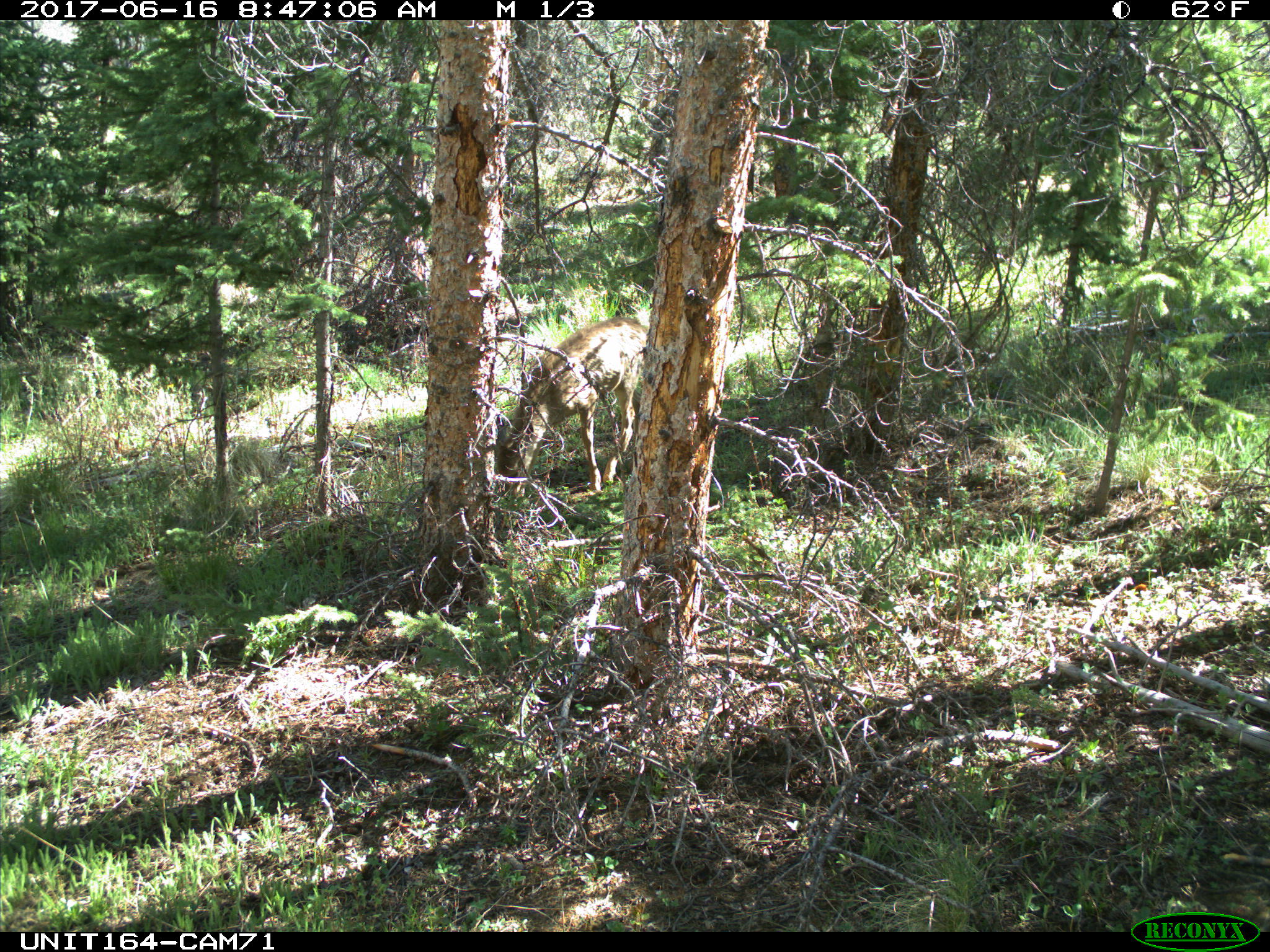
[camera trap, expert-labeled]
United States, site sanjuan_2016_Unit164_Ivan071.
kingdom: Animalia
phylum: Chordata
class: Mammalia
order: Artiodactyla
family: Cervidae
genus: Odocoileus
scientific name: Odocoileus hemionus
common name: mule deer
Odocoileus hemionus (mule deer).